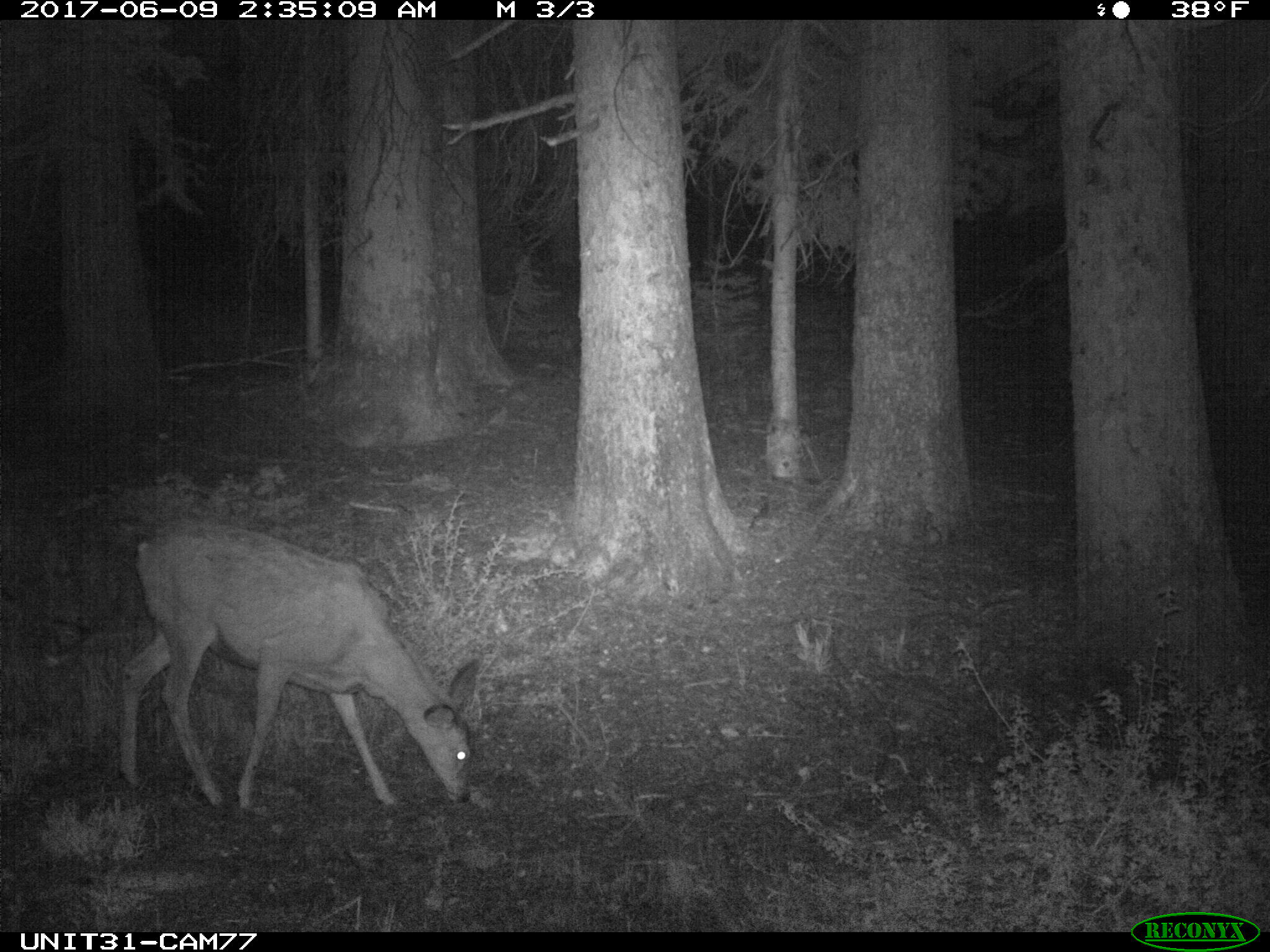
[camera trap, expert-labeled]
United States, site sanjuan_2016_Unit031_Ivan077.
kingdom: Animalia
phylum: Chordata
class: Mammalia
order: Artiodactyla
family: Cervidae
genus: Odocoileus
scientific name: Odocoileus hemionus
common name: mule deer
Odocoileus hemionus (mule deer).